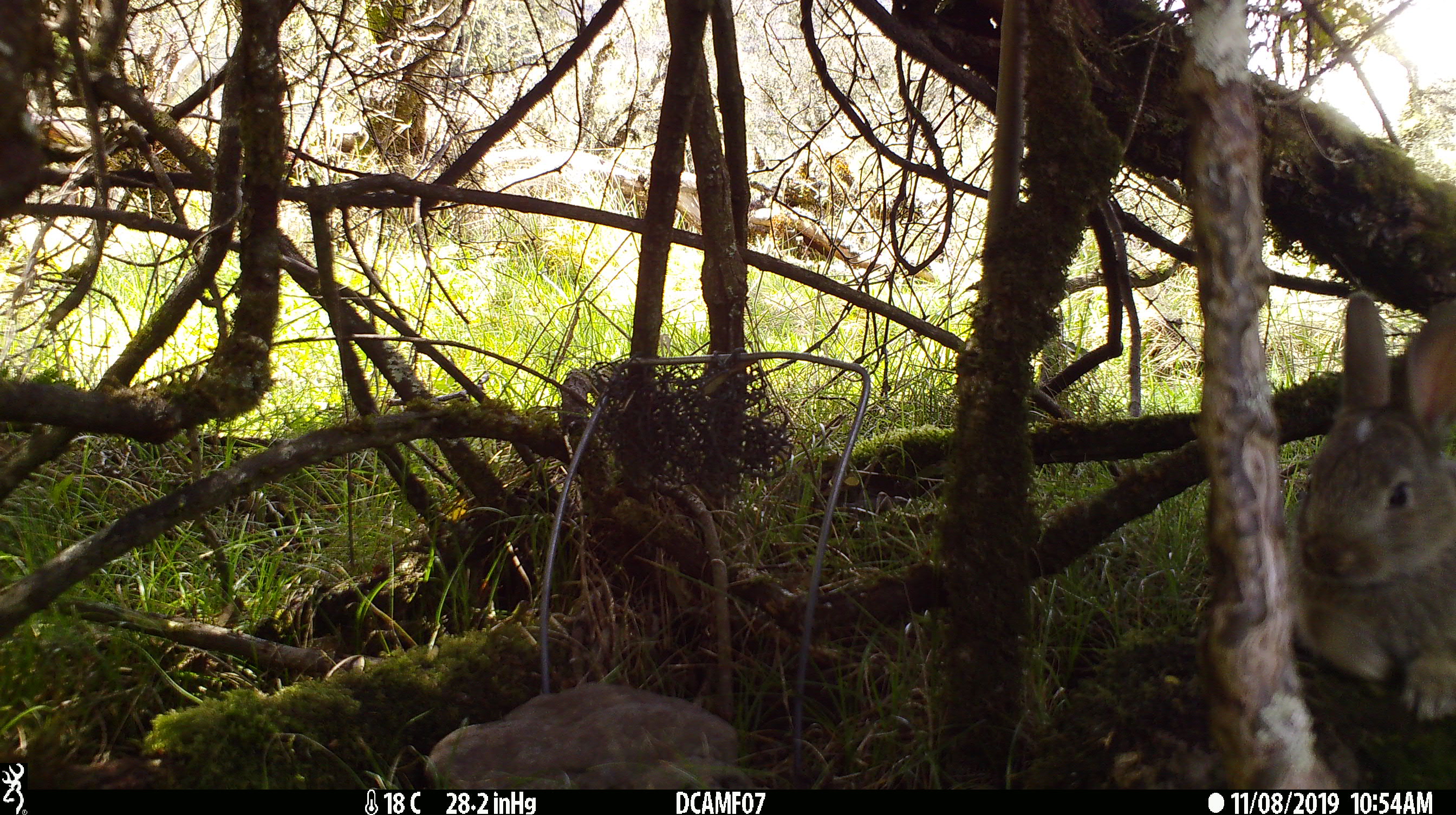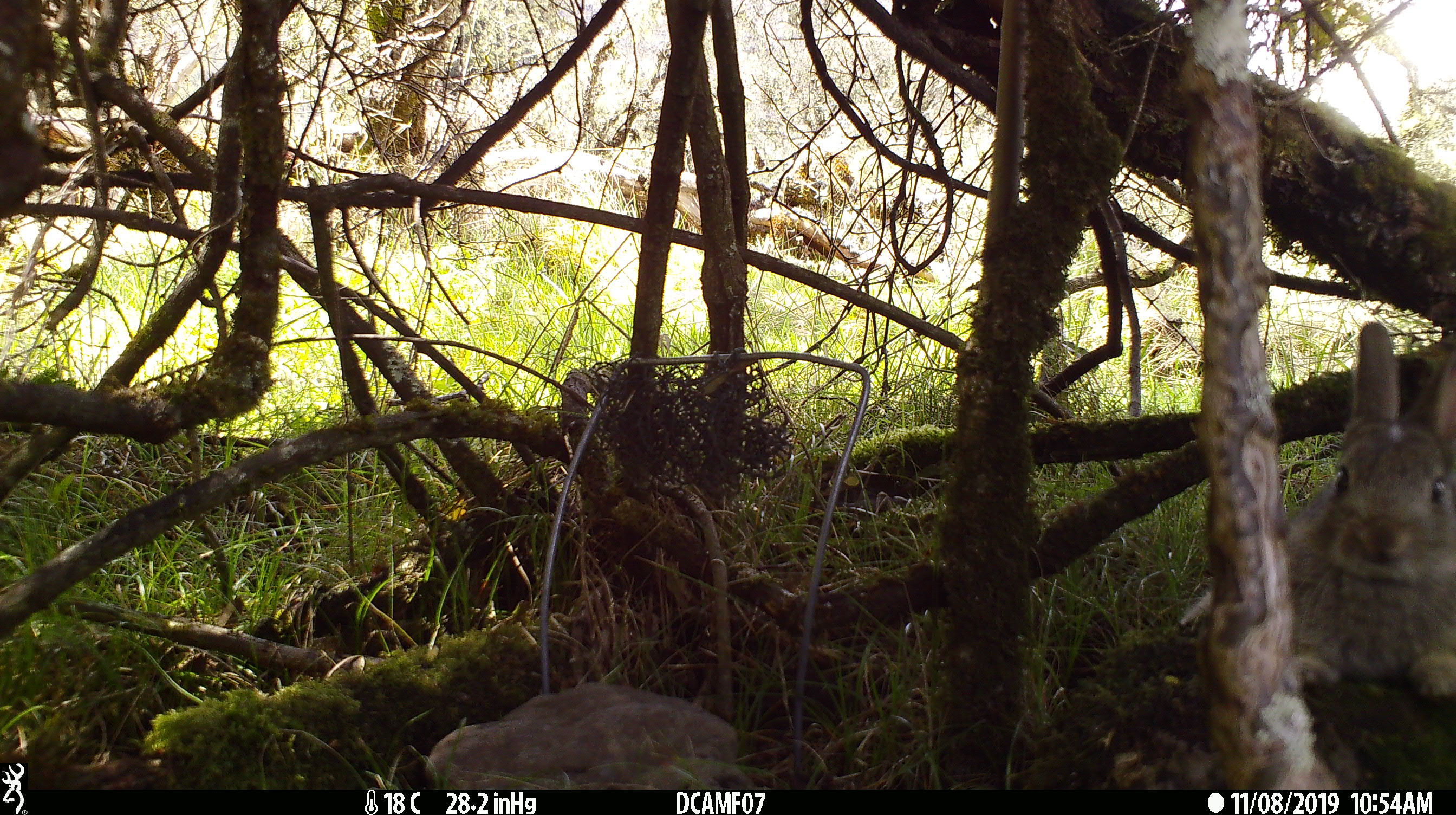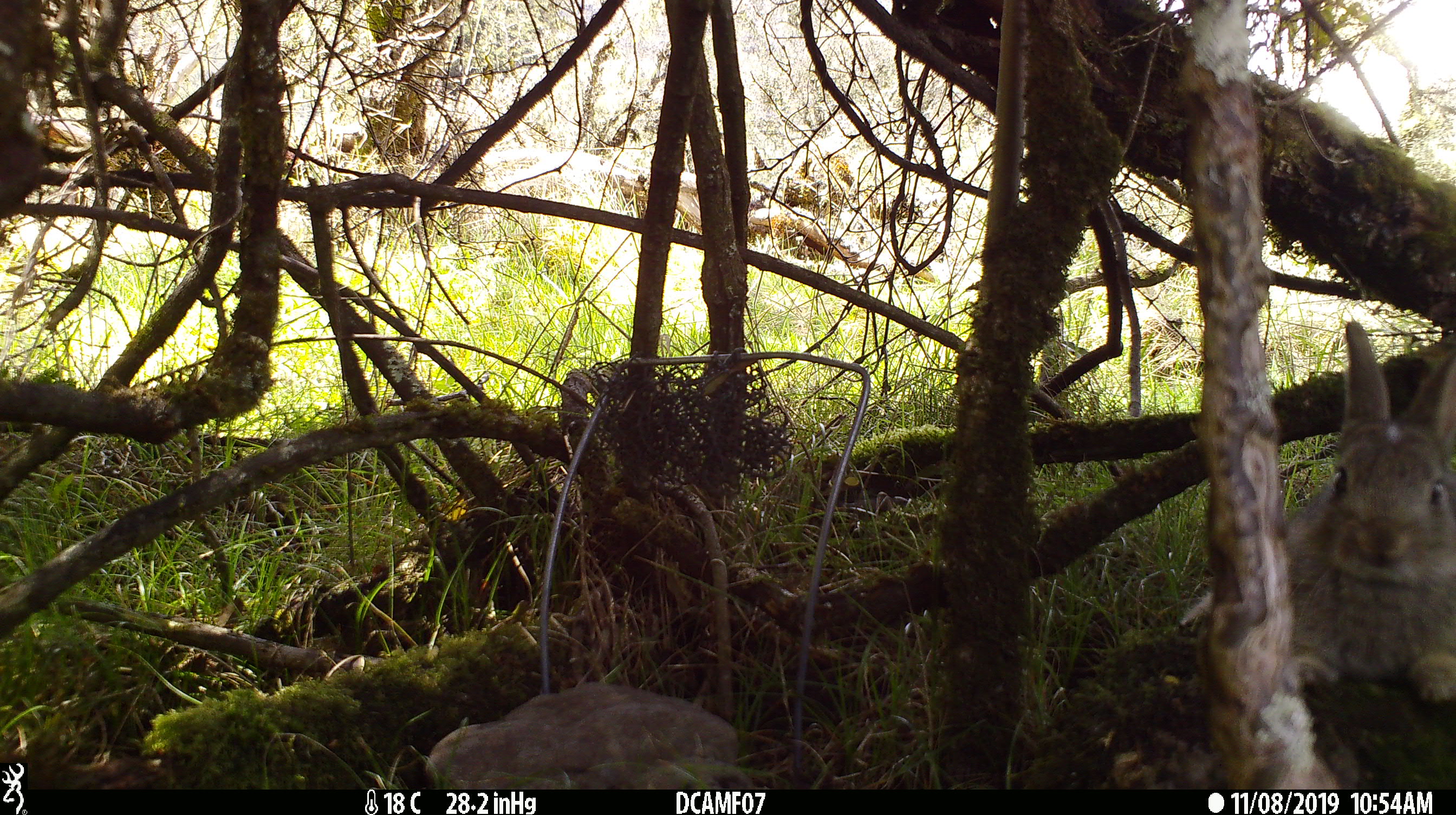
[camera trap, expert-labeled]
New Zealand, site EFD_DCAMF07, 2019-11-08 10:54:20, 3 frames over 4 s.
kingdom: Animalia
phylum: Chordata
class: Mammalia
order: Lagomorpha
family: Leporidae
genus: Oryctolagus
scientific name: Oryctolagus cuniculus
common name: european rabbit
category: rabbit